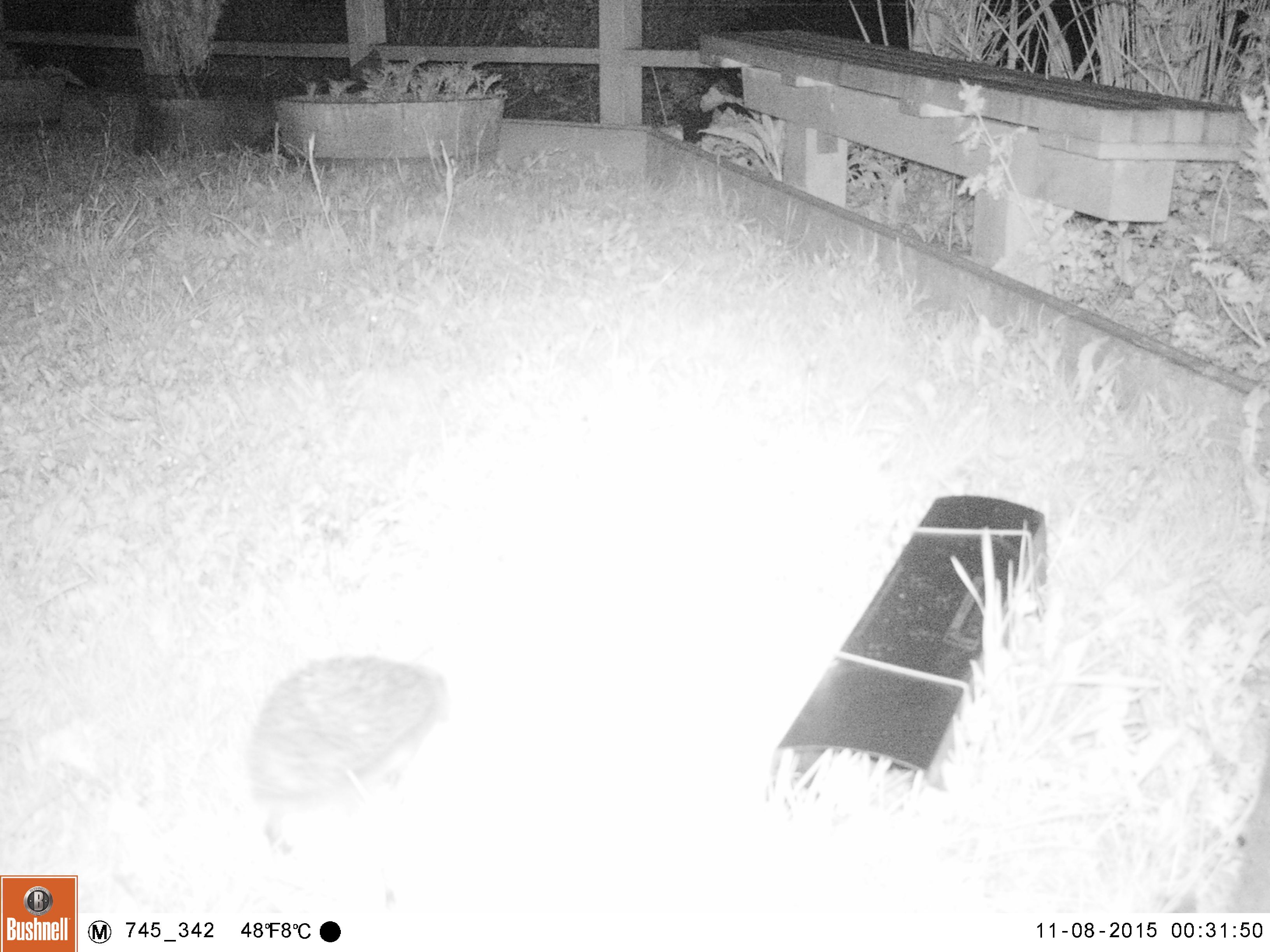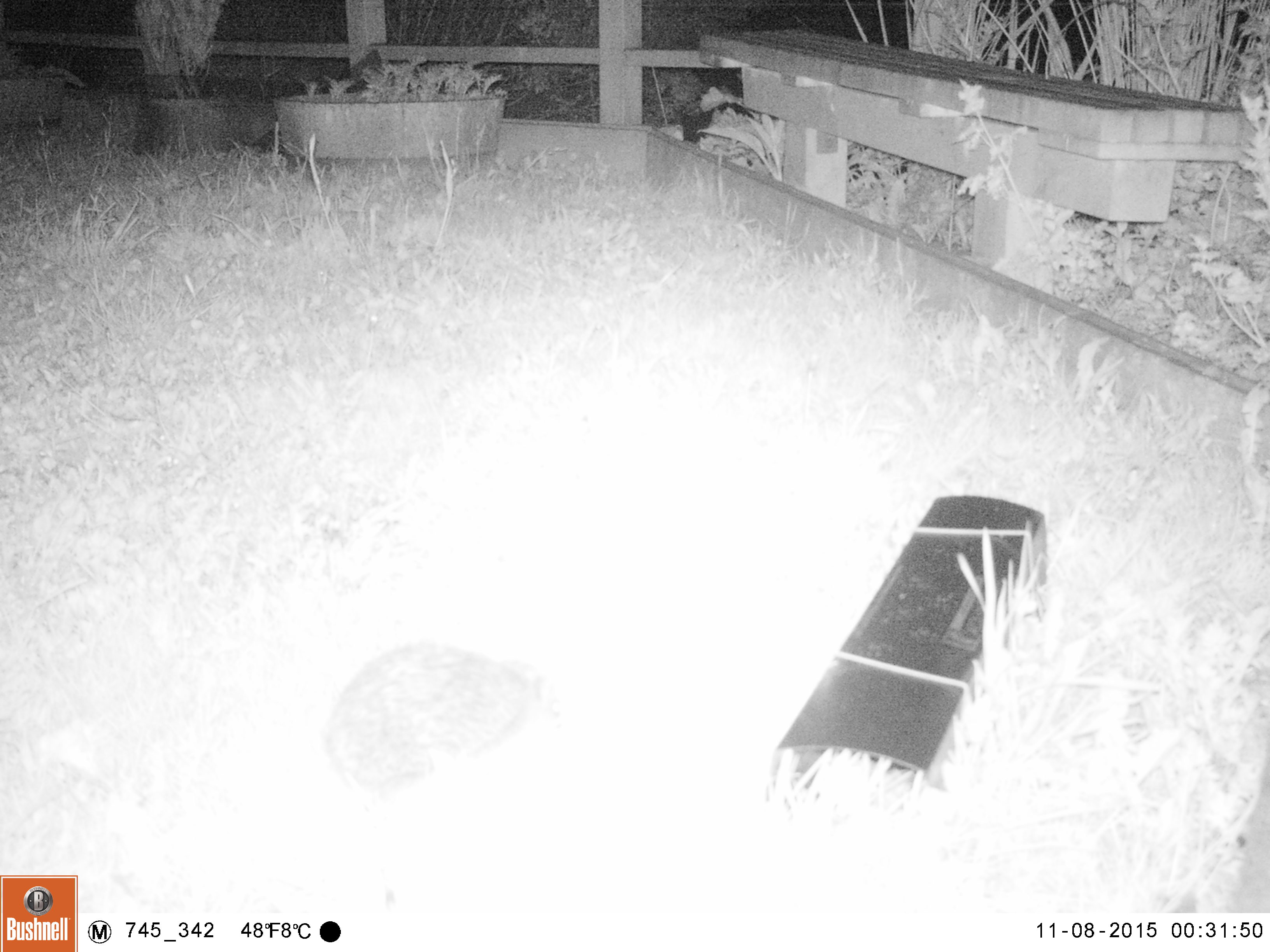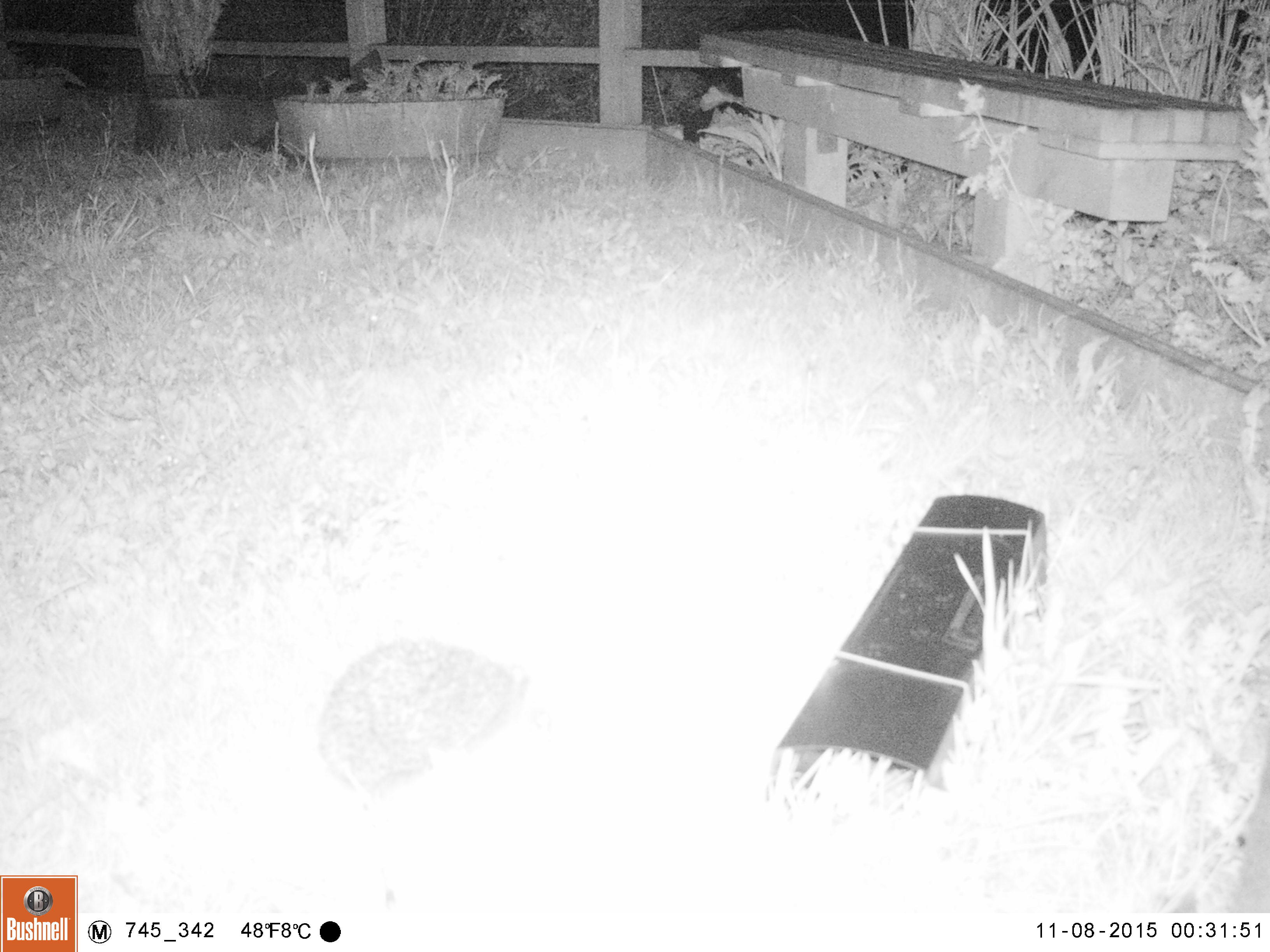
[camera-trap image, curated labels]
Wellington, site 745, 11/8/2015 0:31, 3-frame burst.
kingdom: Animalia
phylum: Chordata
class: Mammalia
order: Eulipotyphla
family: Erinaceidae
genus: Erinaceus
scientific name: Erinaceus europaeus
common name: hedgehog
Hedgehog (Erinaceus europaeus).